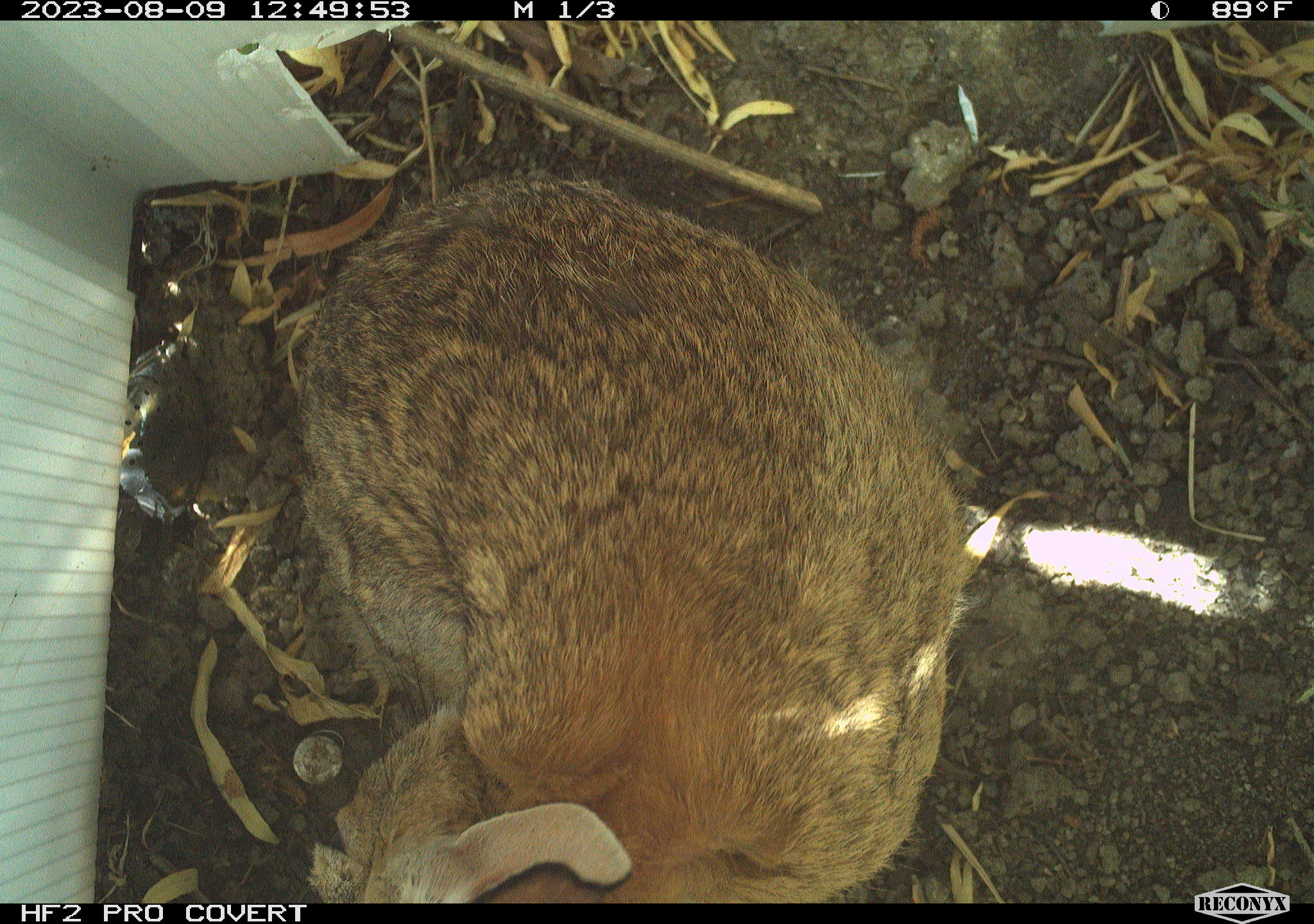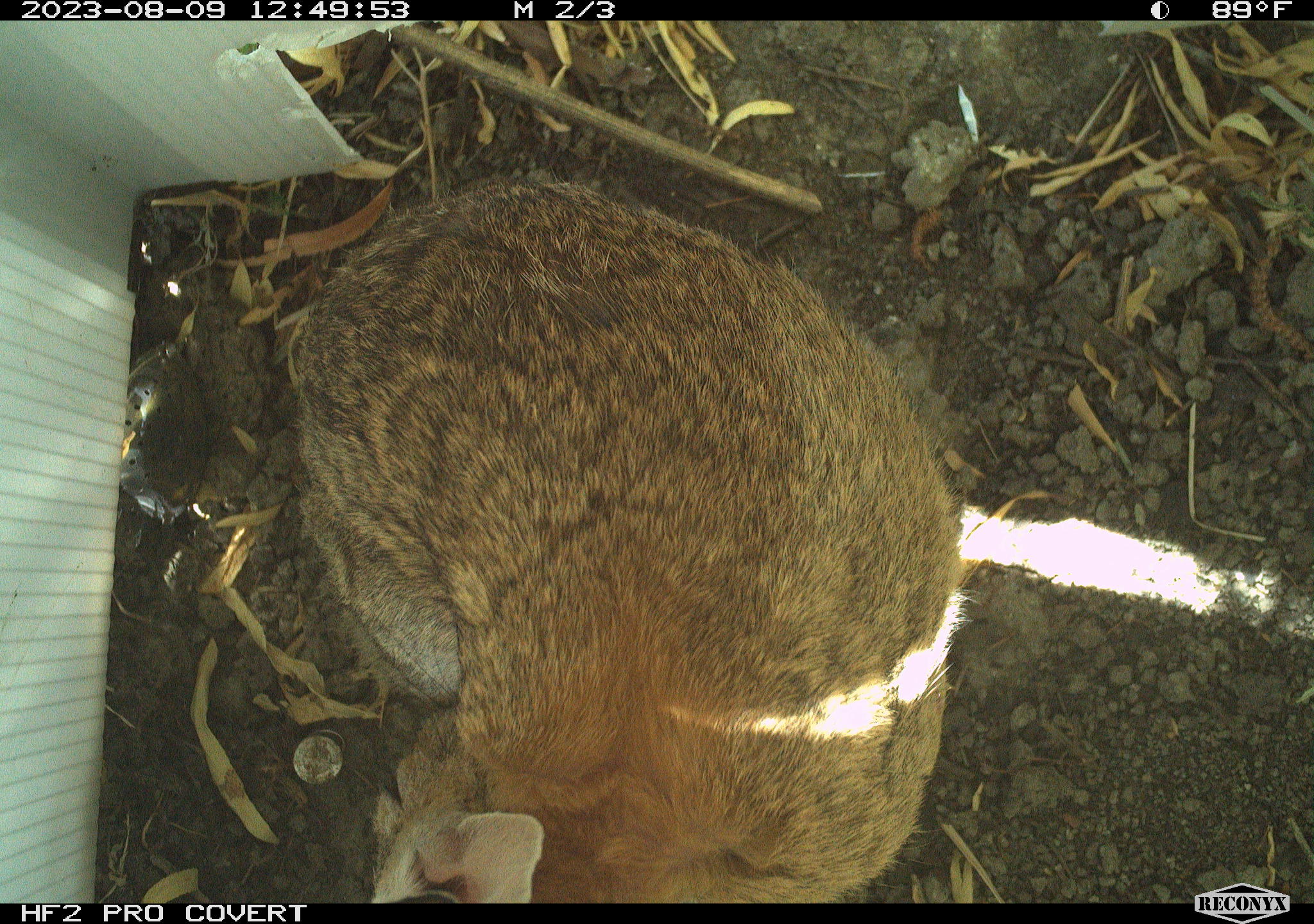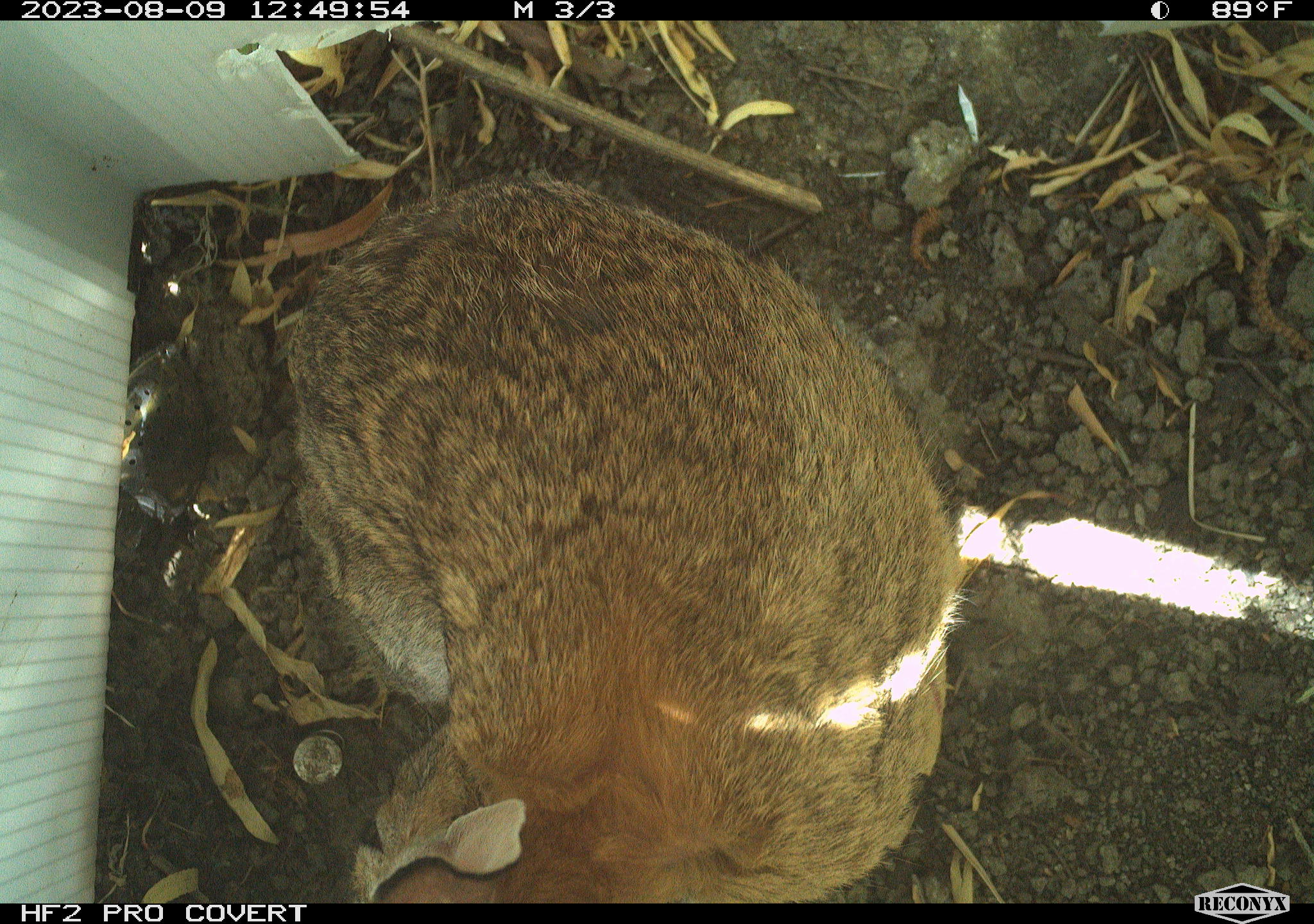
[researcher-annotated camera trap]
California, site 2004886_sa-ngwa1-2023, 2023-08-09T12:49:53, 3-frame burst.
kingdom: Animalia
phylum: Chordata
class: Mammalia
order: Lagomorpha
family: Leporidae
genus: Sylvilagus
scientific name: Sylvilagus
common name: cottontail rabbits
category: sylvilagus species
Sylvilagus species (cottontail rabbits) (Sylvilagus).